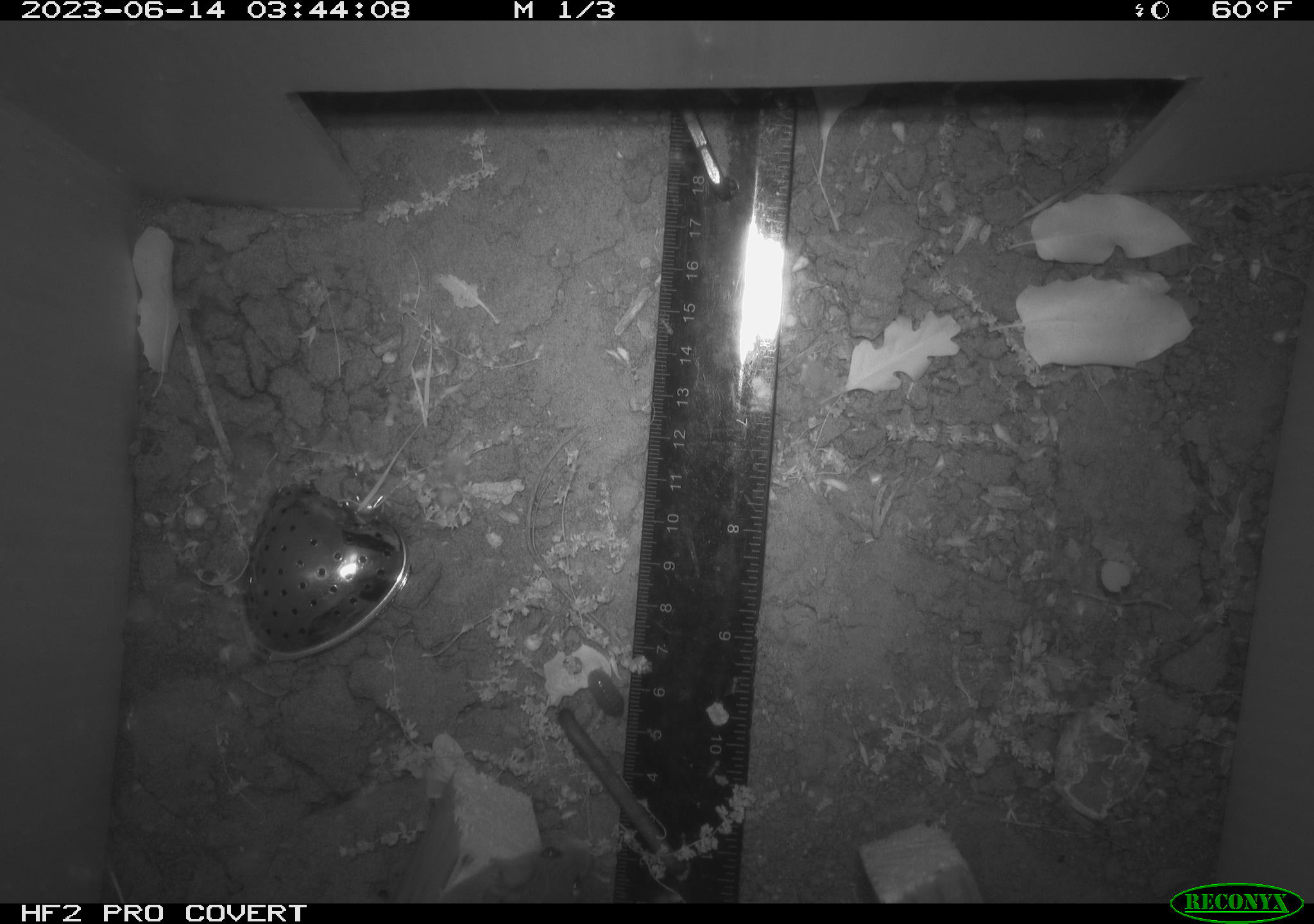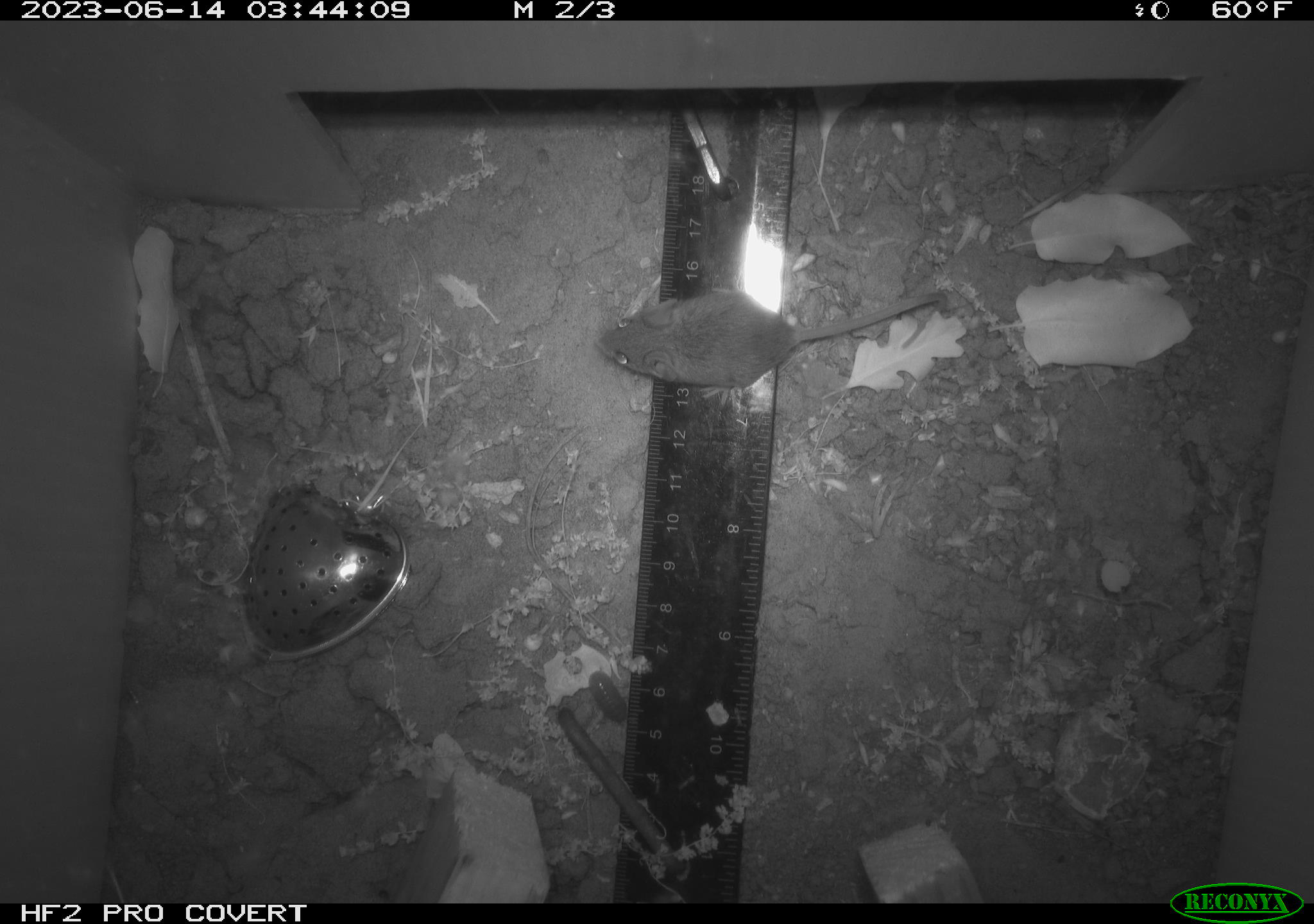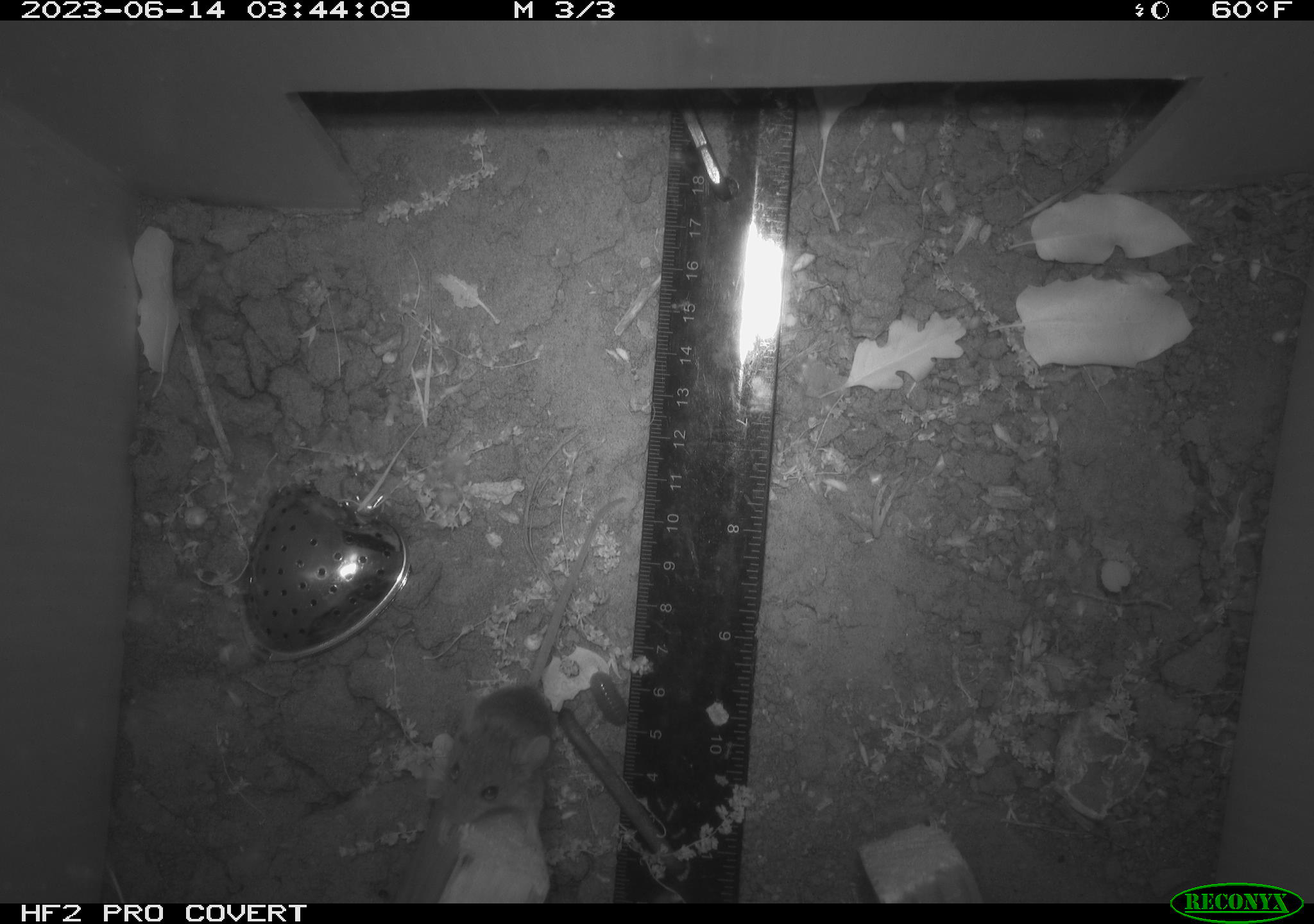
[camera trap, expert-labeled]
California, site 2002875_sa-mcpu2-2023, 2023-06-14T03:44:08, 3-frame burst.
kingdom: Animalia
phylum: Chordata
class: Mammalia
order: Rodentia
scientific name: Rodentia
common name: mouse species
Mouse species (Rodentia).